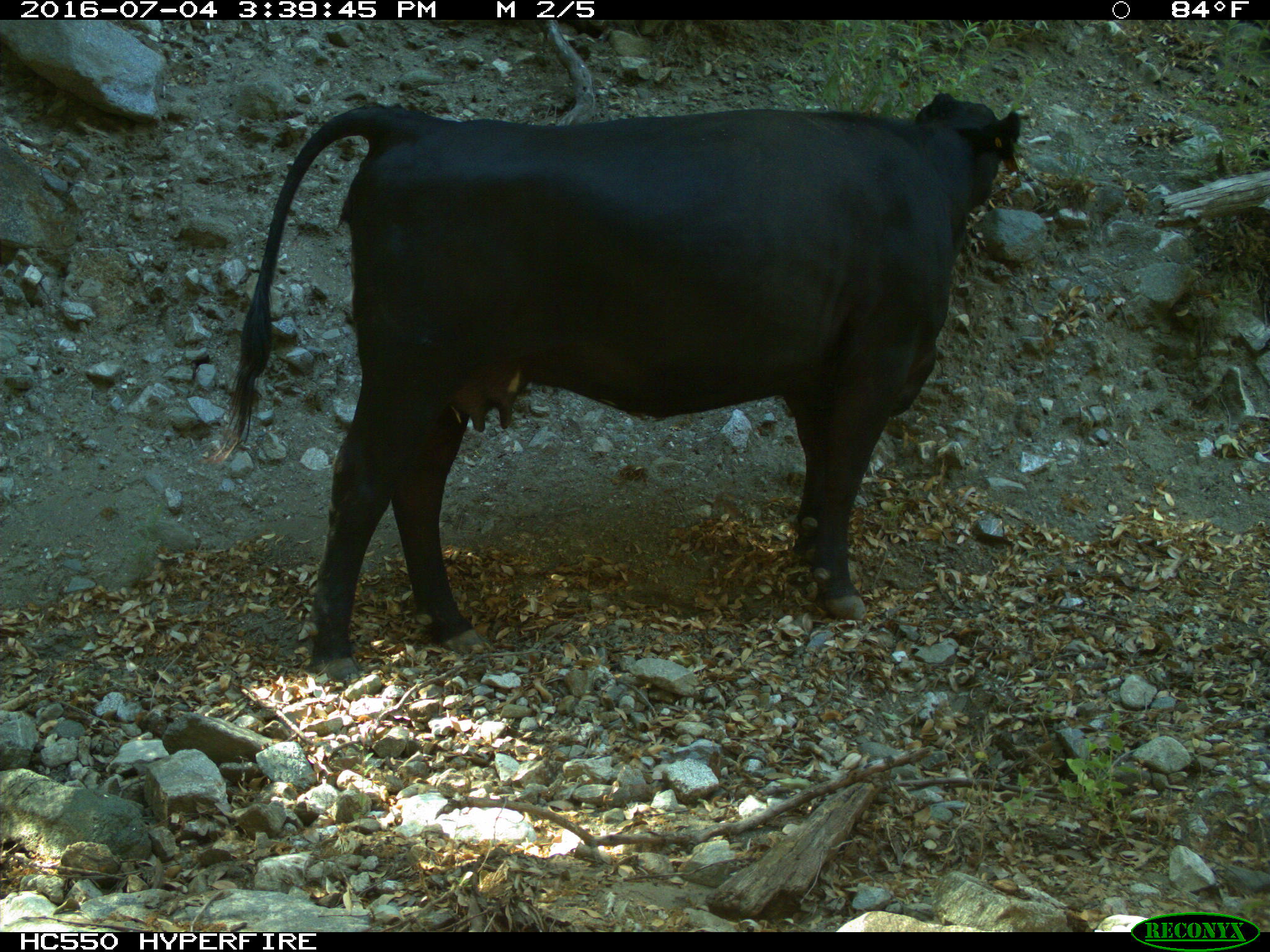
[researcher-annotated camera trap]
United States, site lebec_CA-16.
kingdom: Animalia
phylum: Chordata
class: Mammalia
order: Artiodactyla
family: Bovidae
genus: Bos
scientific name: Bos taurus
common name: domestic cow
Bos taurus (domestic cow).